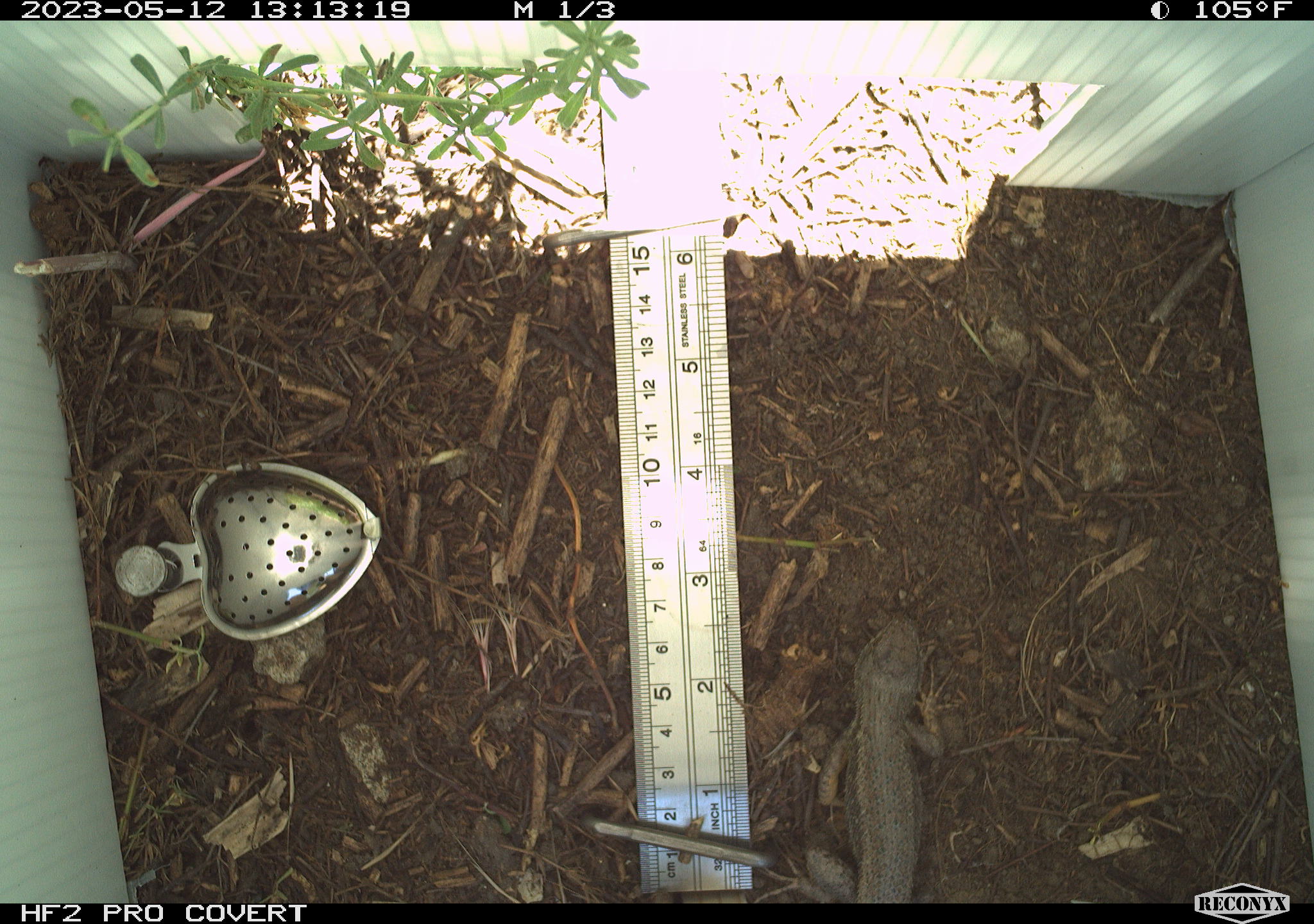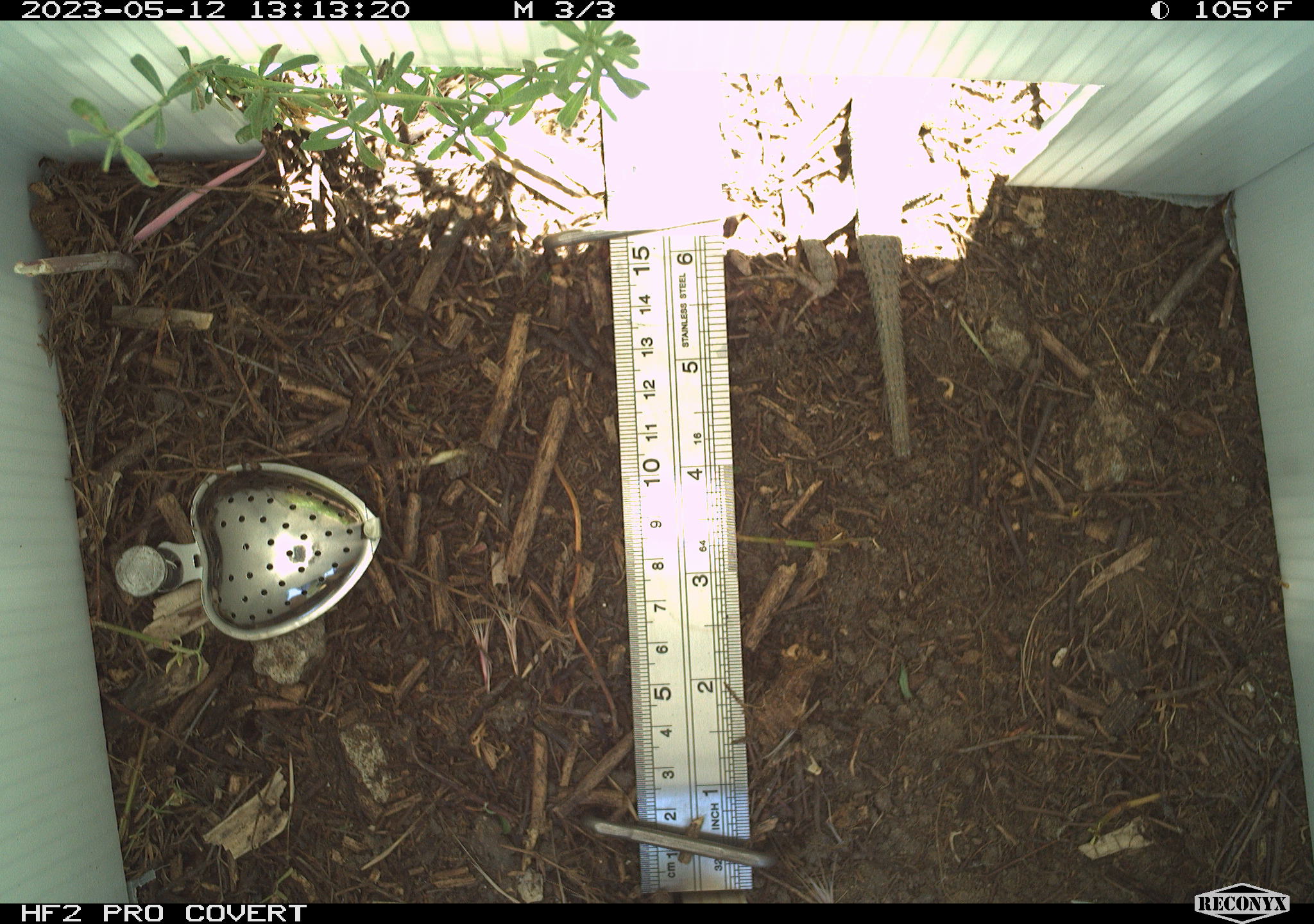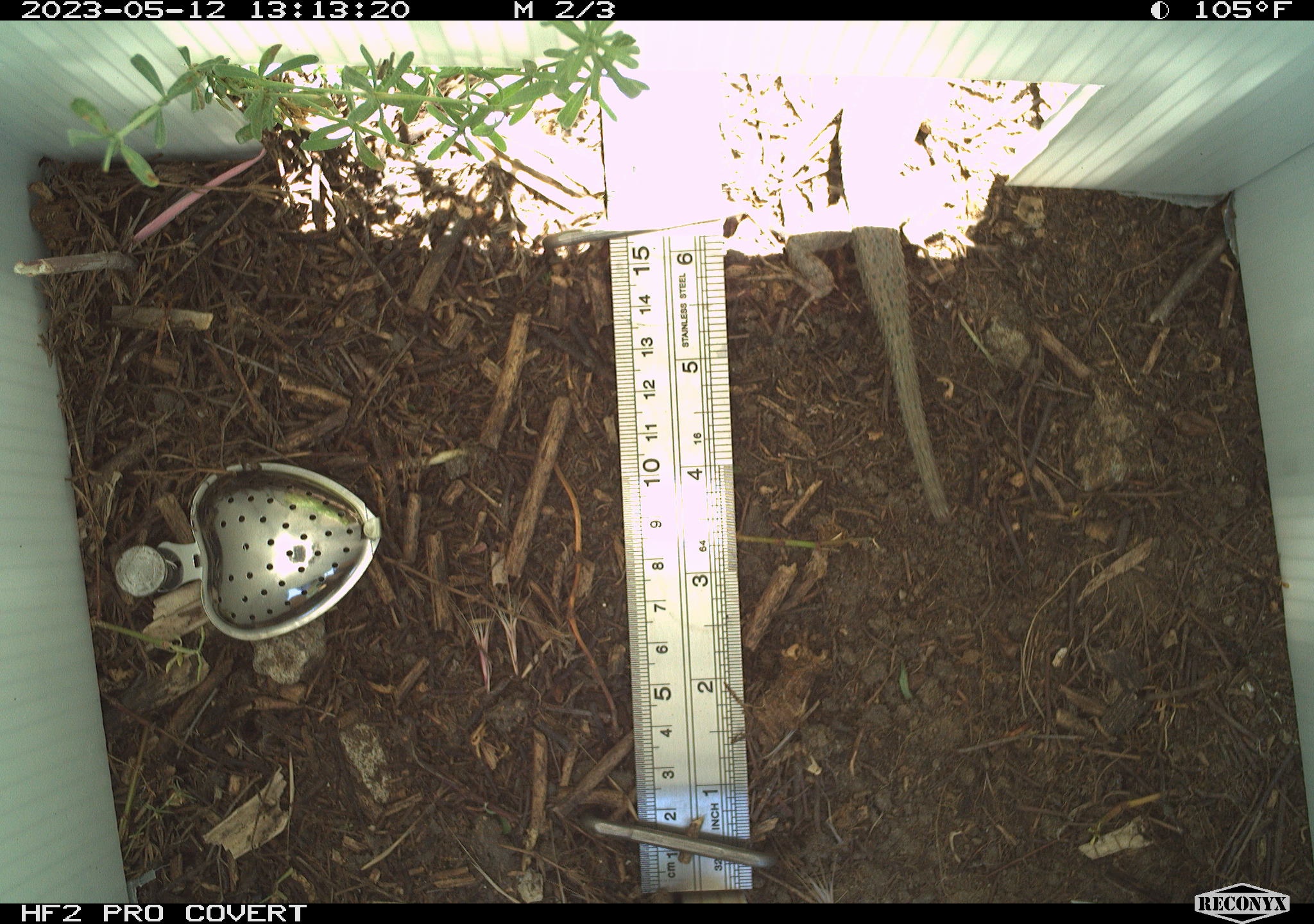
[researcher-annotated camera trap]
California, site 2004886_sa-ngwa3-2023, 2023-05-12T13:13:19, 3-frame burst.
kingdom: Animalia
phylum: Chordata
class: Reptilia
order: Squamata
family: Phrynosomatidae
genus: Sceloporus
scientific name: Sceloporus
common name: spiny lizards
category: sceloporus species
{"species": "sceloporus species (spiny lizards) (Sceloporus)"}